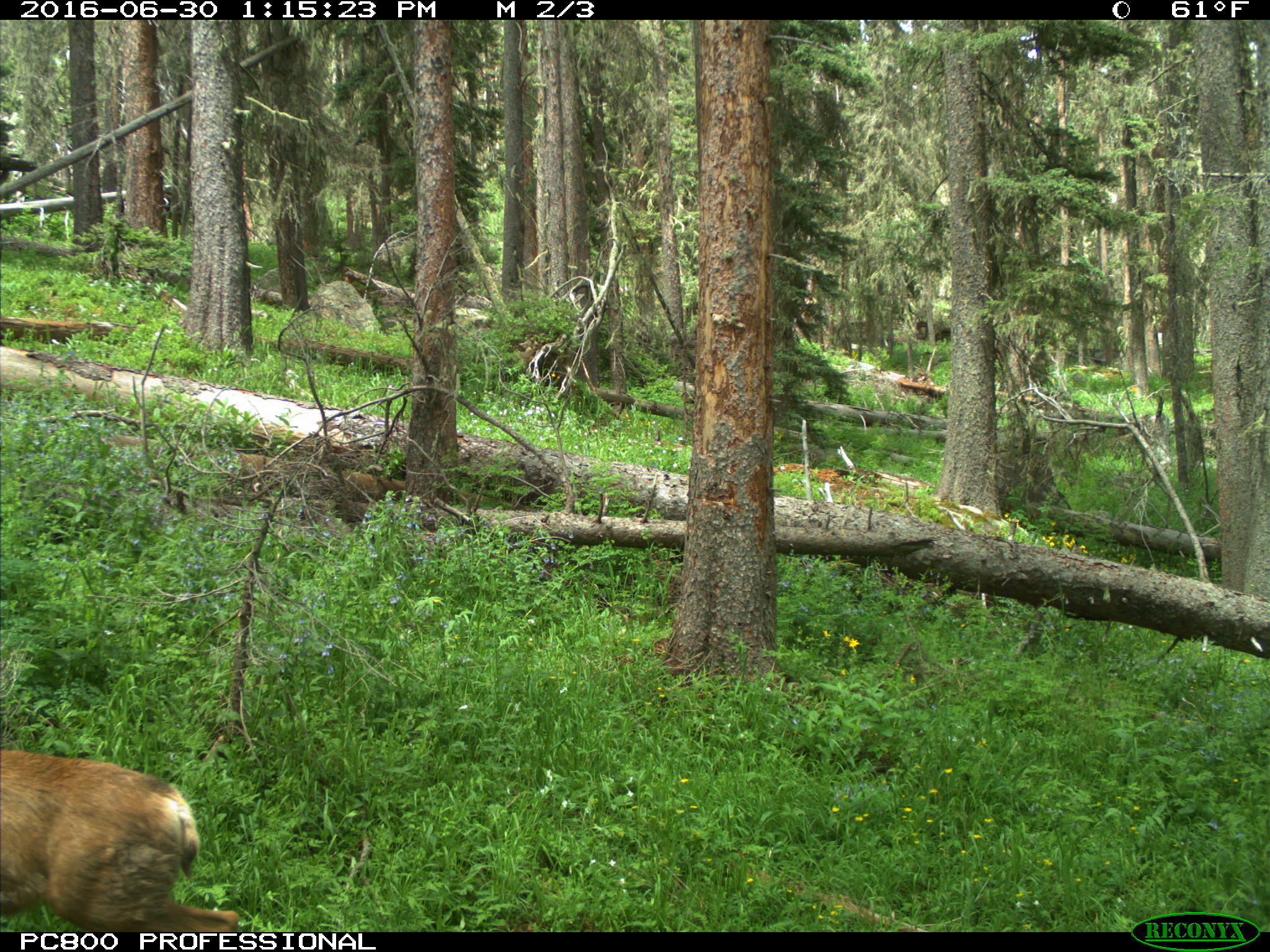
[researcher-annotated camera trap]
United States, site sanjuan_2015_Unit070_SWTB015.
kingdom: Animalia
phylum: Chordata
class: Mammalia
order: Artiodactyla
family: Cervidae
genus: Odocoileus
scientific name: Odocoileus hemionus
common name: mule deer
Odocoileus hemionus (mule deer).